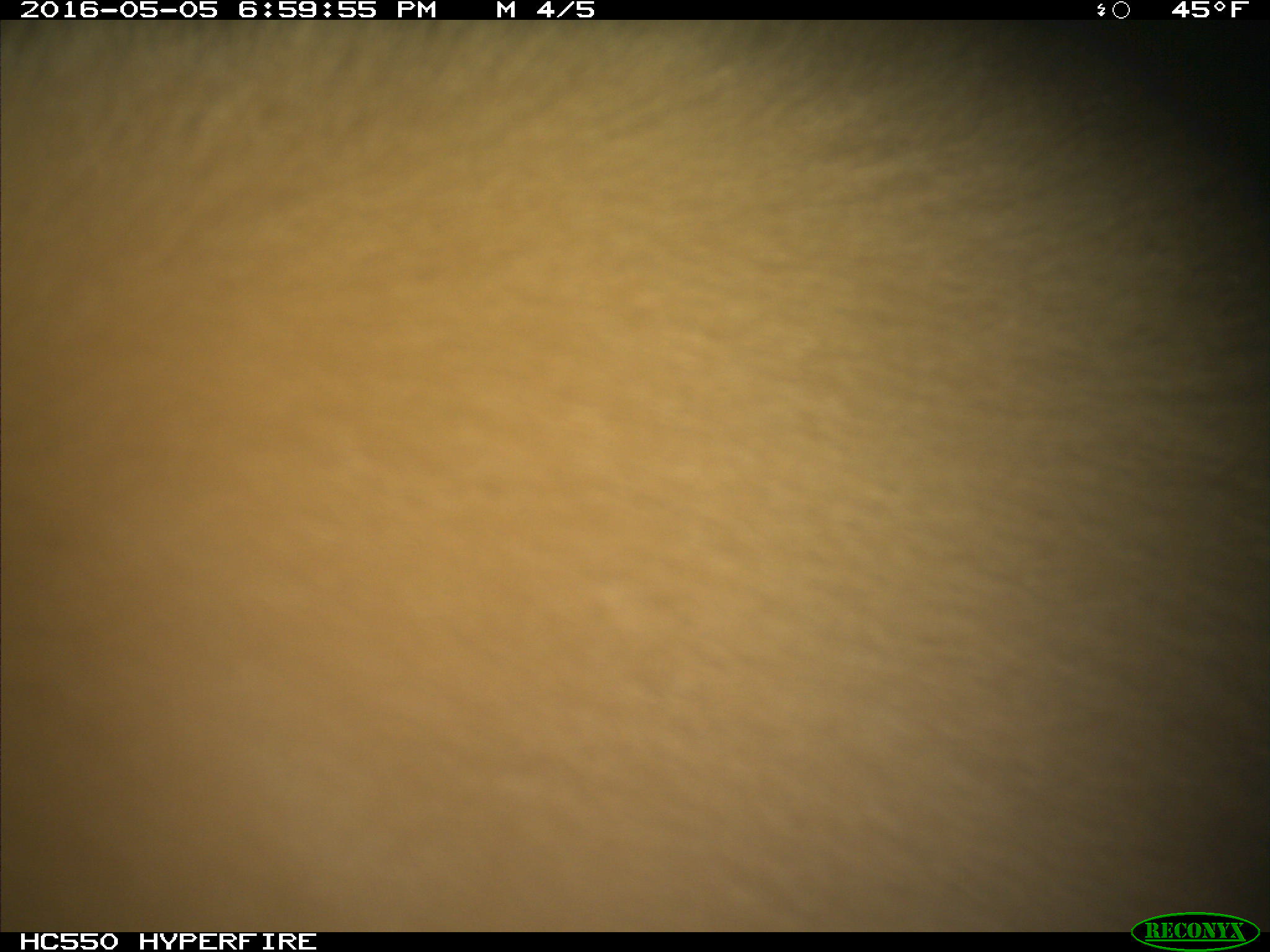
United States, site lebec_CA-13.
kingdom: Animalia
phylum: Chordata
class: Mammalia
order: Carnivora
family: Ursidae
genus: Ursus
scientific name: Ursus americanus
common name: american black bear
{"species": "Ursus americanus (american black bear)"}